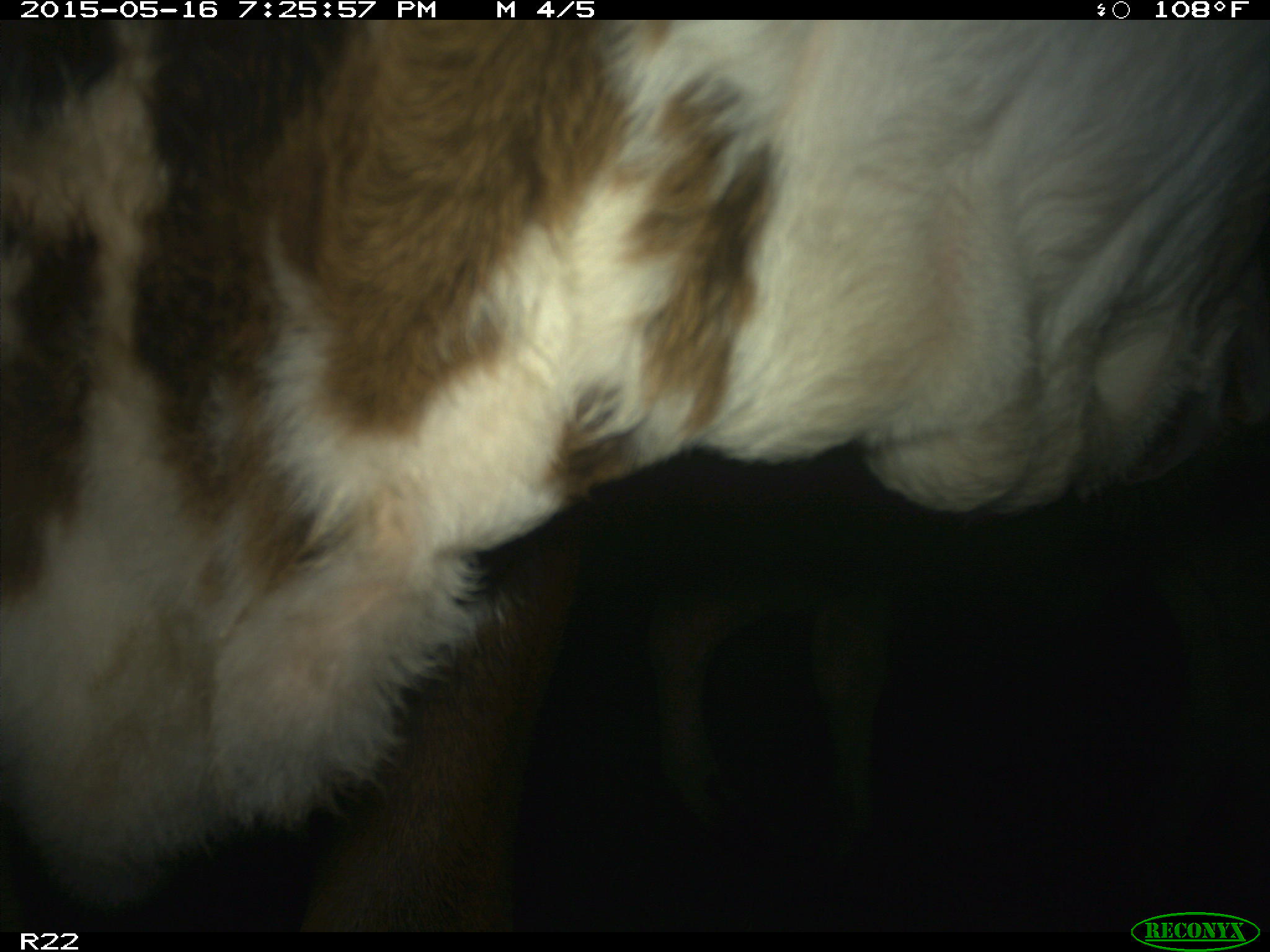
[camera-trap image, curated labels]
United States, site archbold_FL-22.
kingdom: Animalia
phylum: Chordata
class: Mammalia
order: Artiodactyla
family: Bovidae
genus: Bos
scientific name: Bos taurus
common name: domestic cow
Bos taurus (domestic cow).